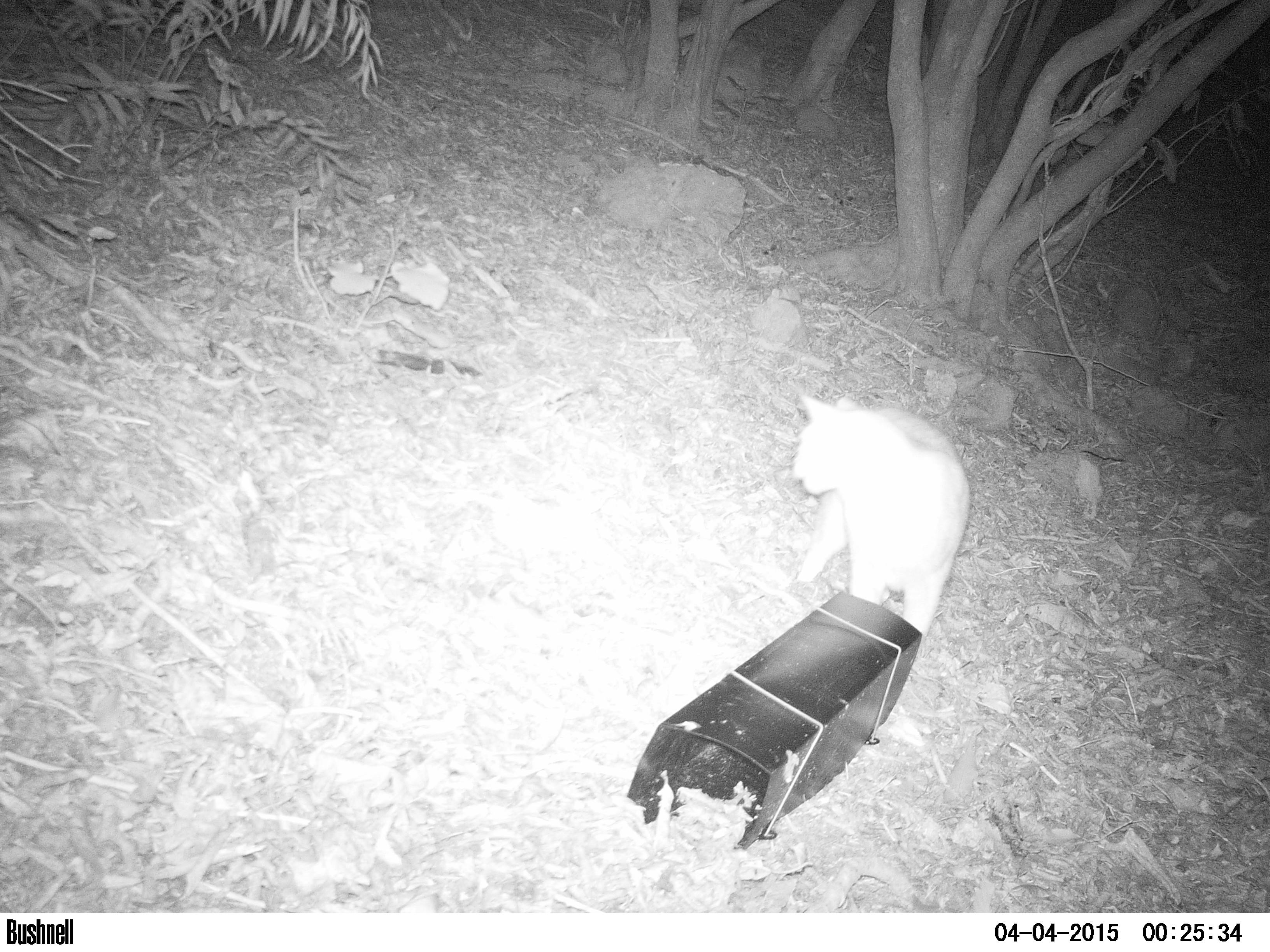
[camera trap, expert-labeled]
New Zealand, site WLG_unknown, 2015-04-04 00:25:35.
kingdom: Animalia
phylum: Chordata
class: Mammalia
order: Carnivora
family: Felidae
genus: Felis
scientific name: Felis catus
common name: domestic cat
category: cat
Cat (domestic cat) (Felis catus).